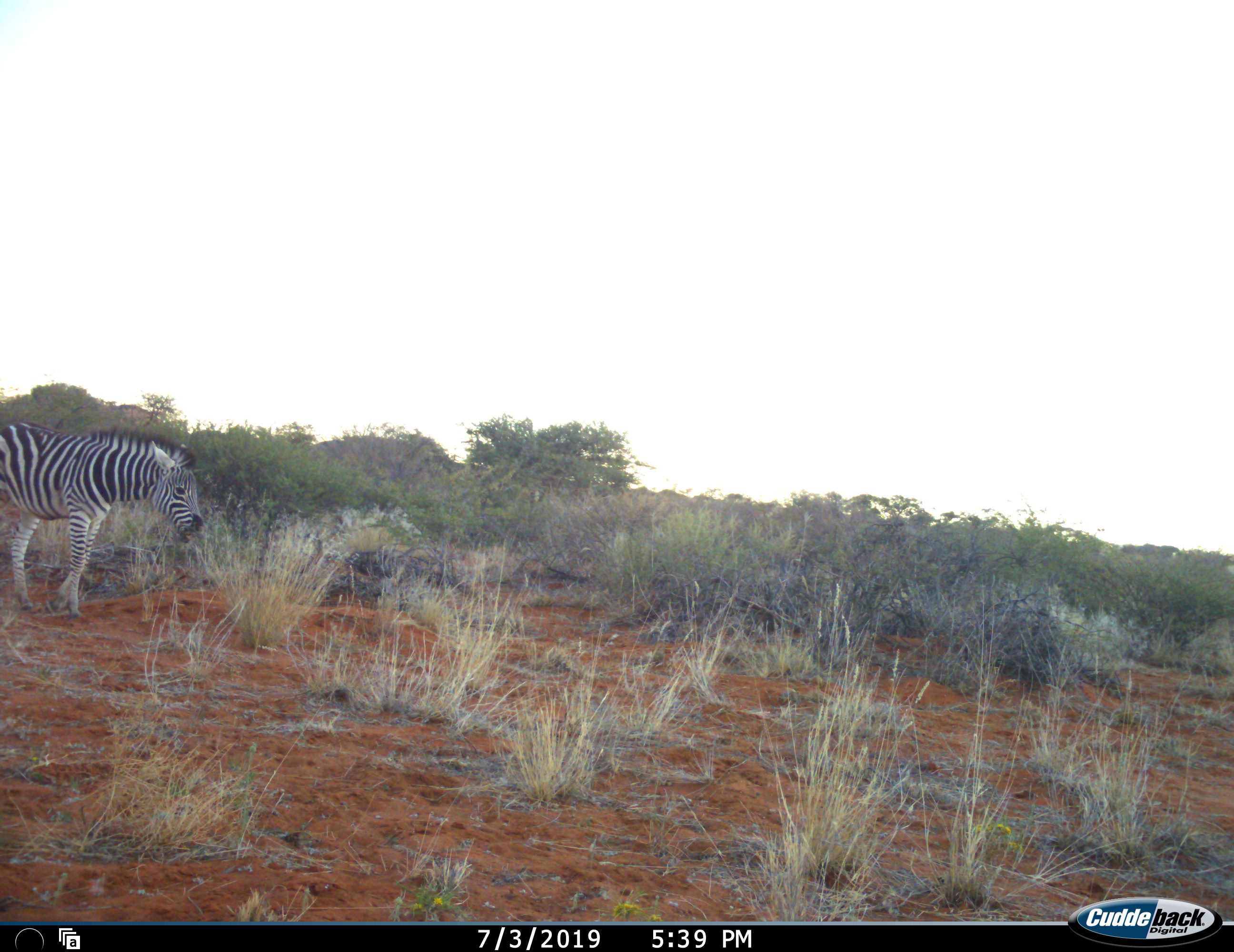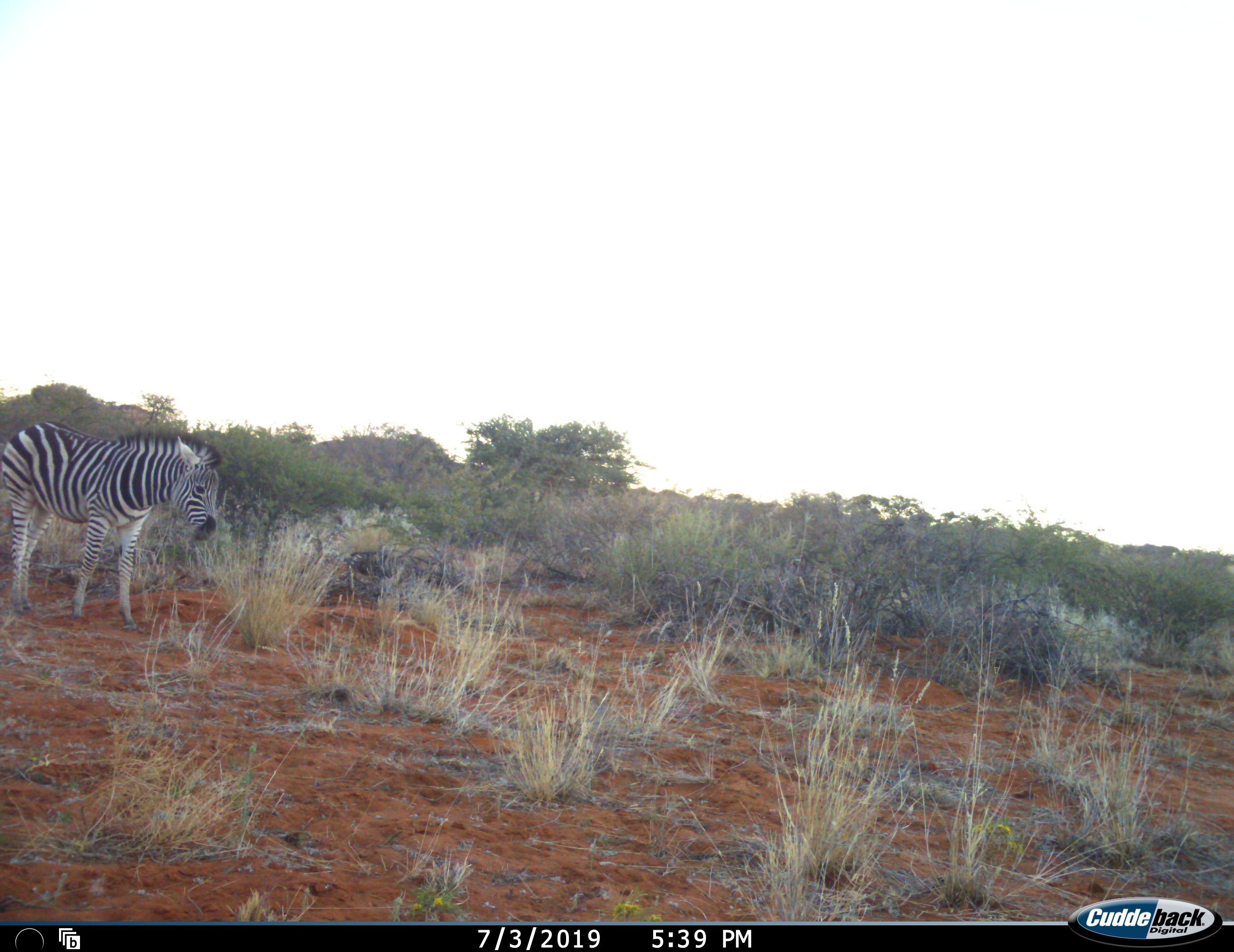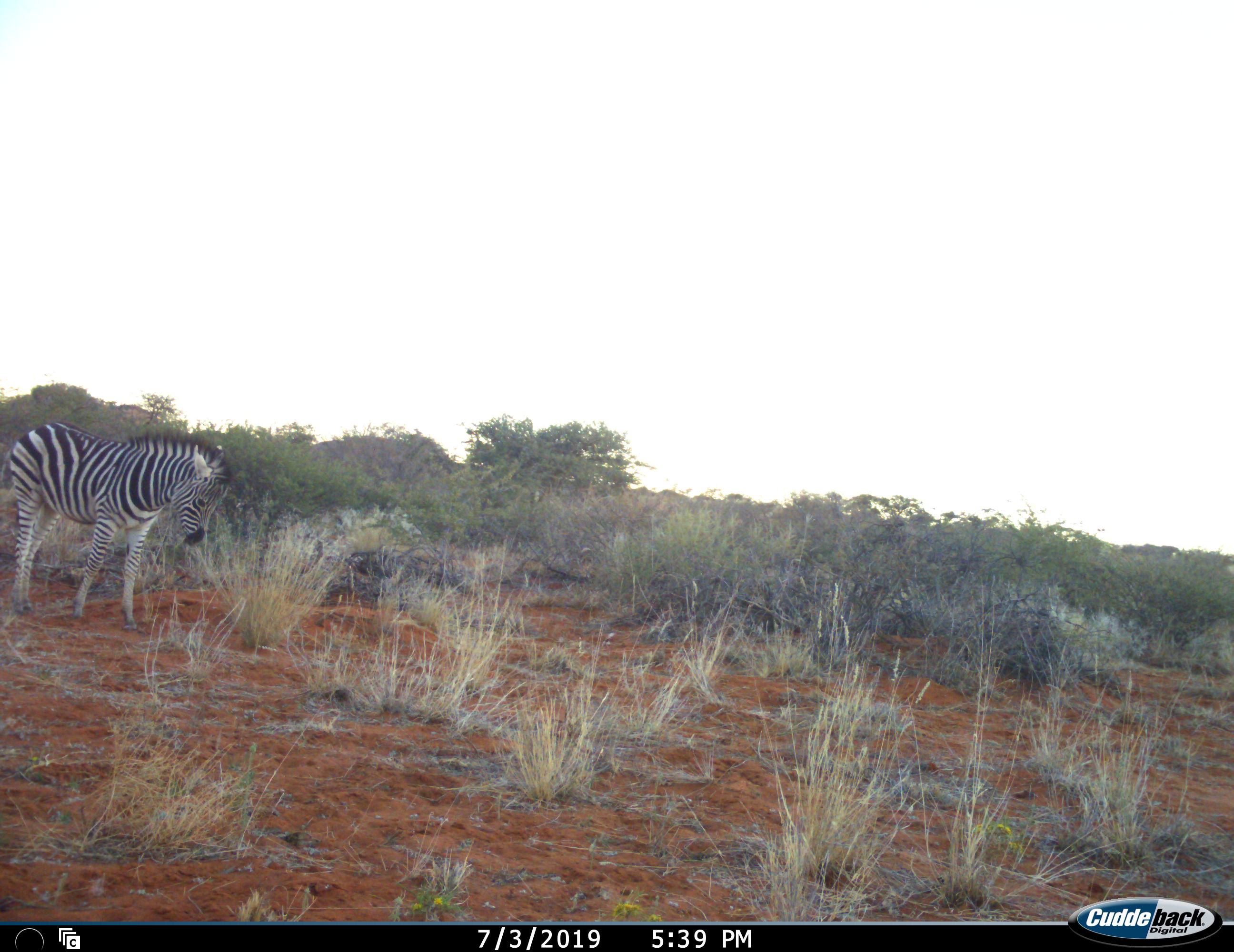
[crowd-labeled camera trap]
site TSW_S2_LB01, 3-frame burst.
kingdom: Animalia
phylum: Chordata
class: Mammalia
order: Perissodactyla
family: Equidae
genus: Equus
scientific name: Equus quagga burchellii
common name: burchell's zebra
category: zebraburchells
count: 1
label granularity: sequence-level